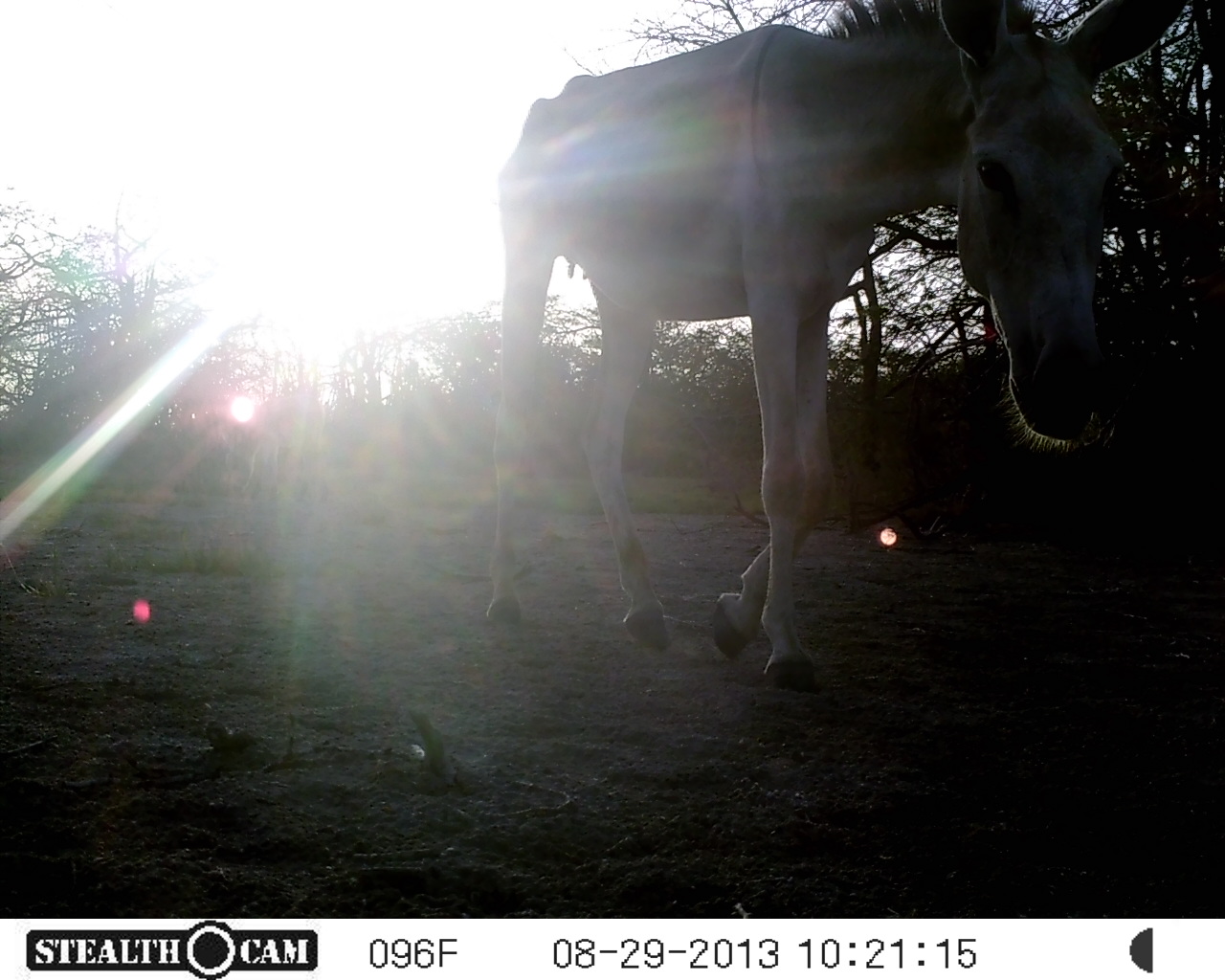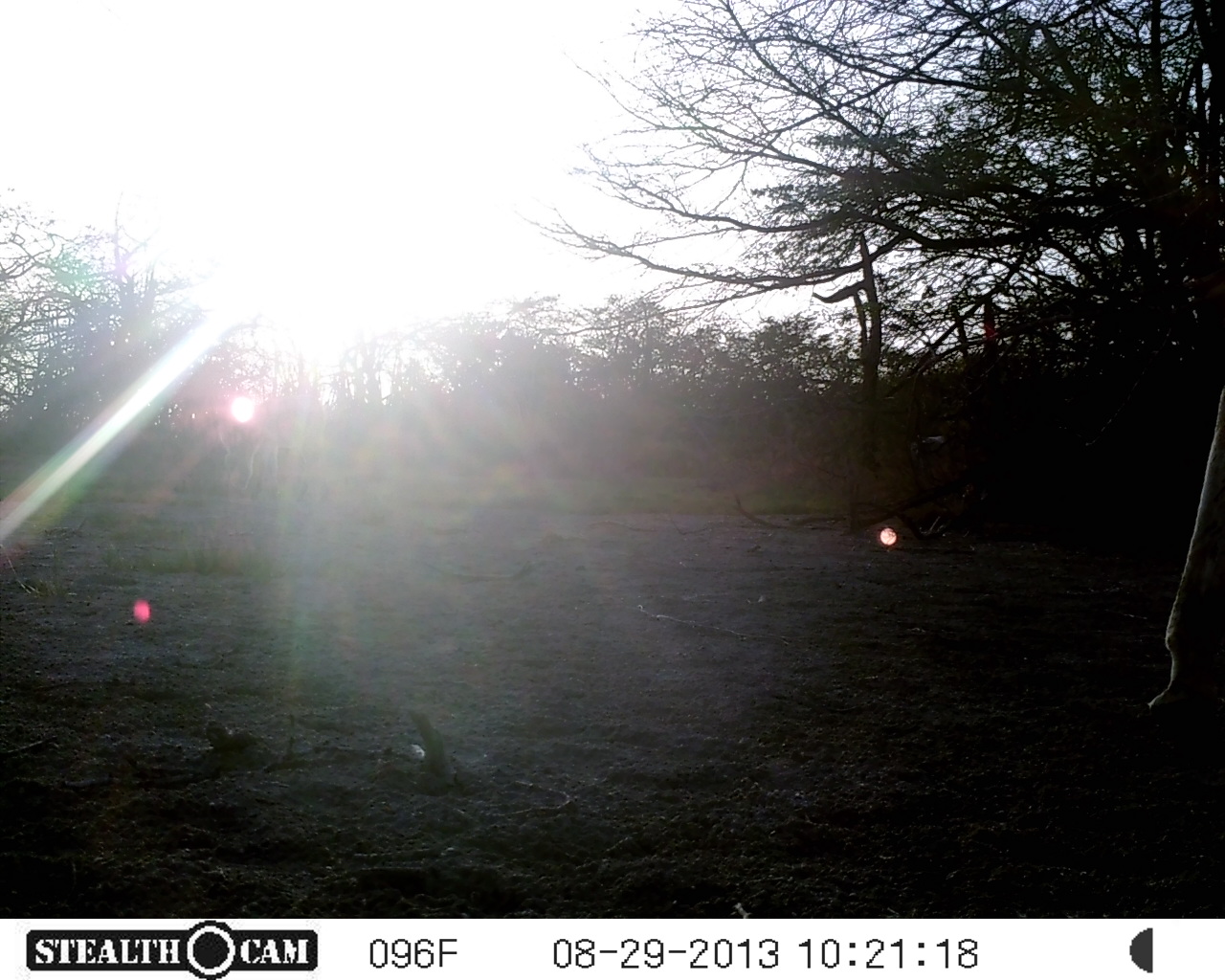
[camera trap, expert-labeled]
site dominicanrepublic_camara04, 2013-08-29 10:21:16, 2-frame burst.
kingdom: Animalia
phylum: Chordata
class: Mammalia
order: Perissodactyla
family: Equidae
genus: Equus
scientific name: Equus asinus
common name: donkey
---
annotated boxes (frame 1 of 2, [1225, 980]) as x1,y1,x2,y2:
donkey: 469,0,1188,685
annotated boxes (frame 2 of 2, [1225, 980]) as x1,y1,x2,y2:
unknown: 1144,388,1225,722